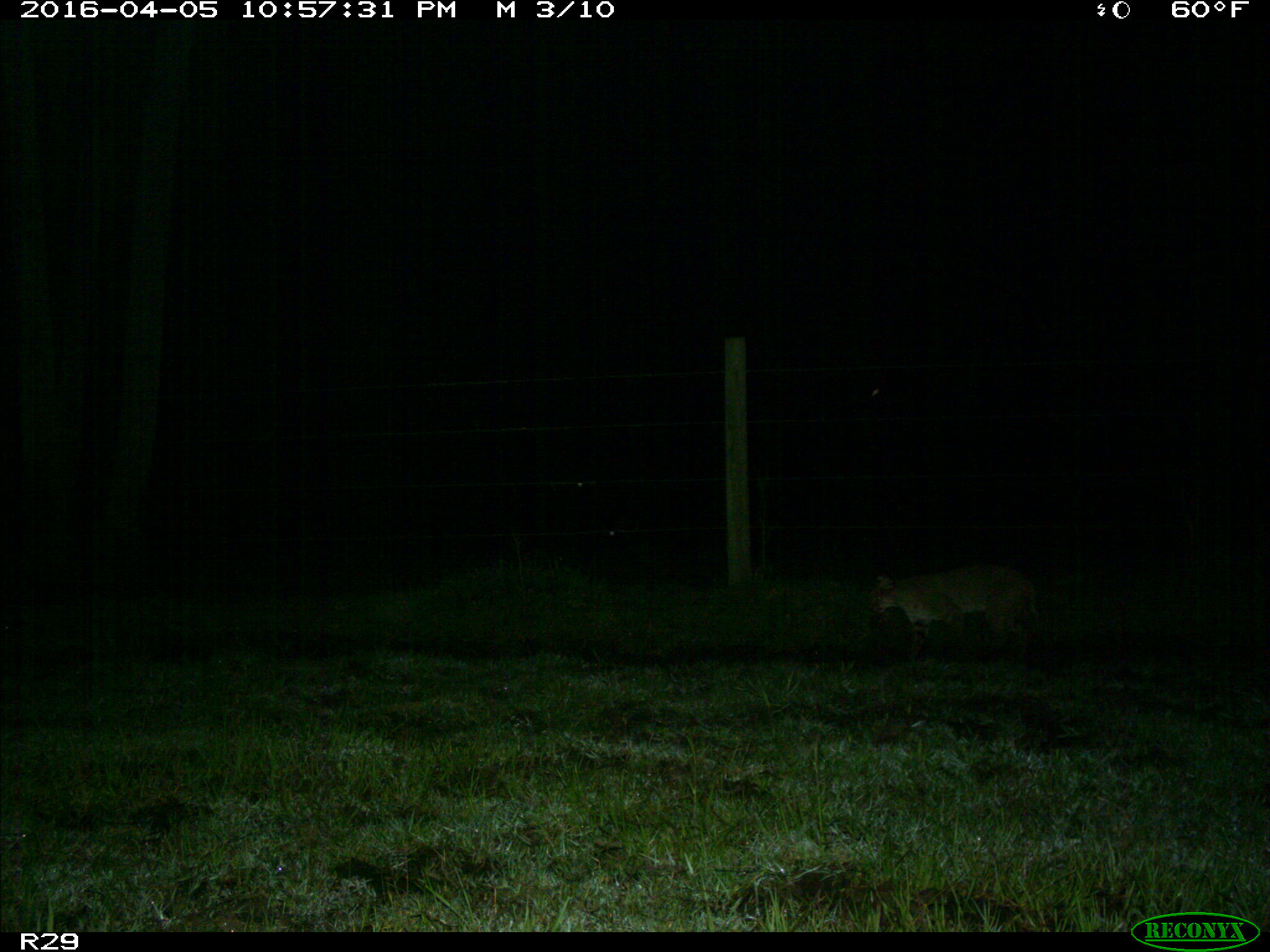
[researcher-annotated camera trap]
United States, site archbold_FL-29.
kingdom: Animalia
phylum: Chordata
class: Mammalia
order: Carnivora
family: Felidae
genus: Lynx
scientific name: Lynx rufus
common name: bobcat